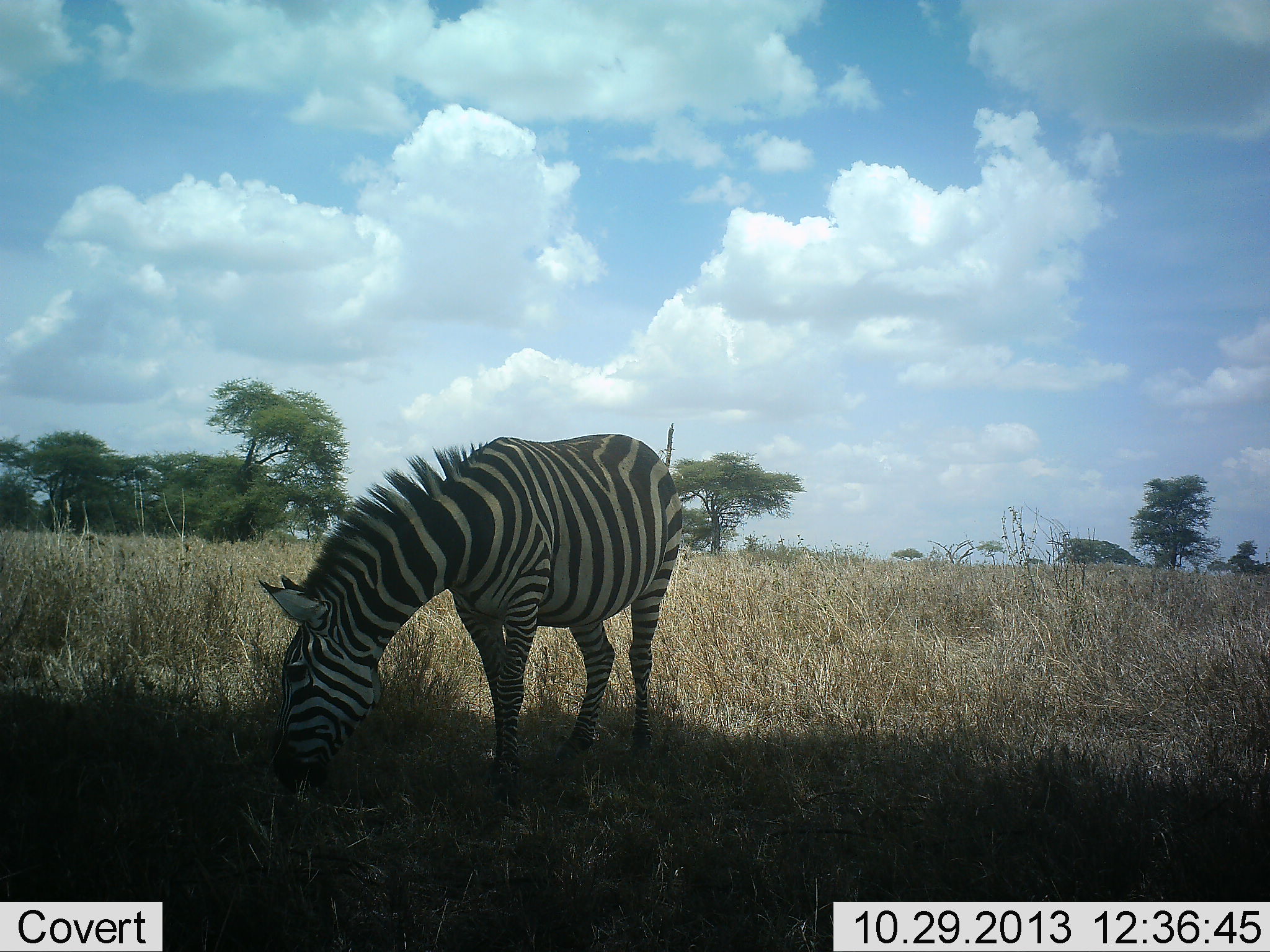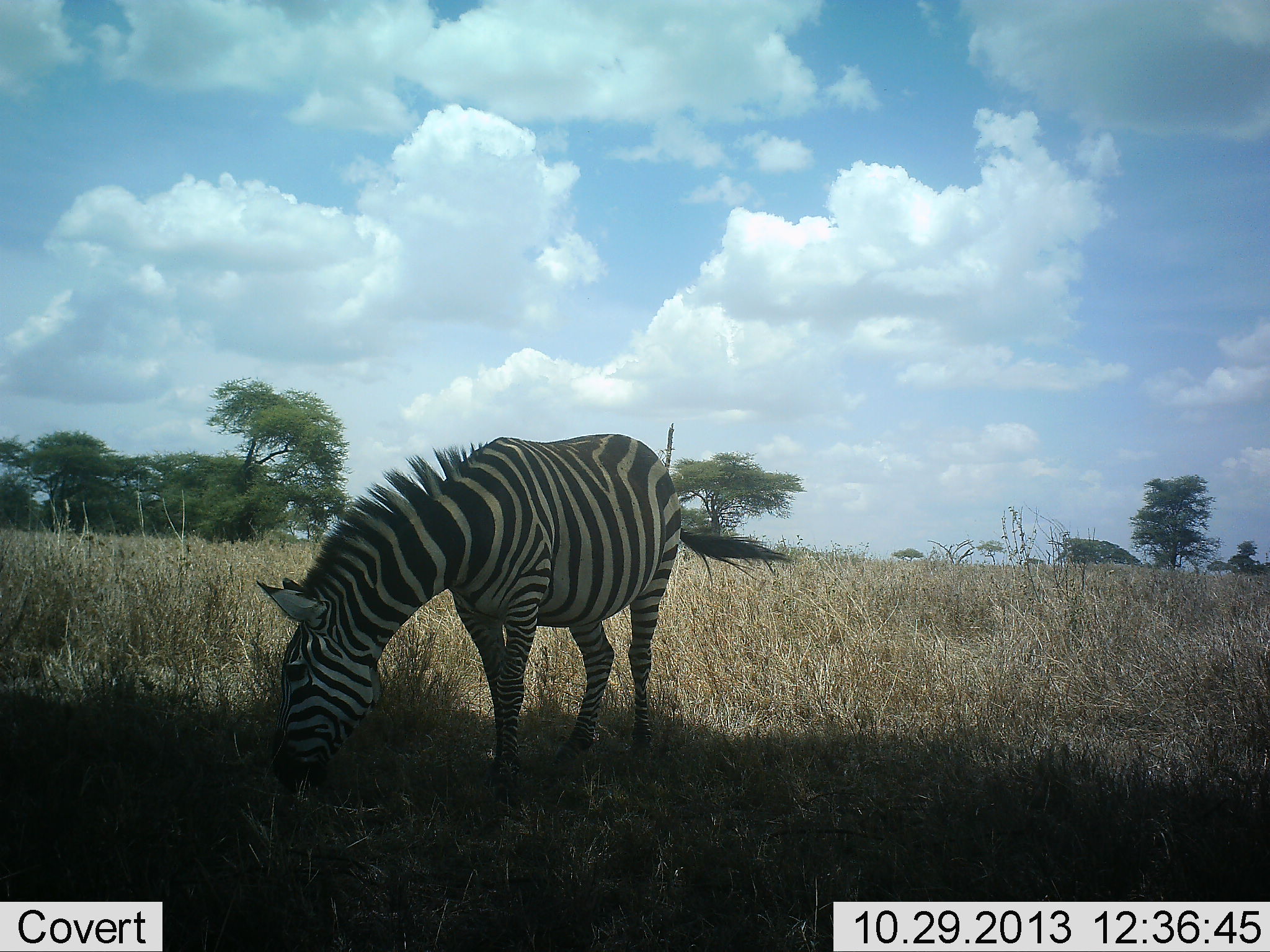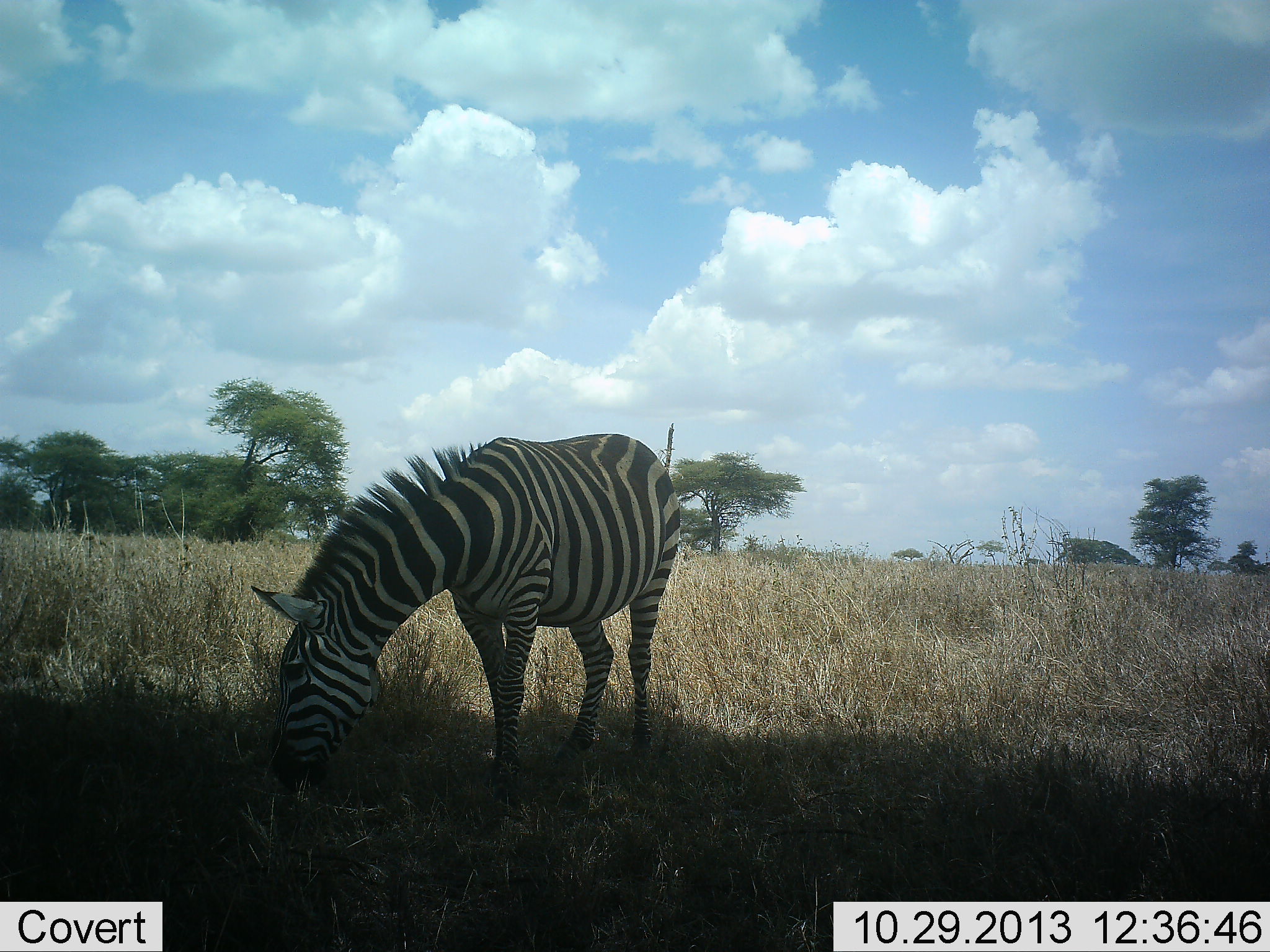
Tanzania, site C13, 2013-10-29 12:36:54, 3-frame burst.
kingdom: Animalia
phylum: Chordata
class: Mammalia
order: Perissodactyla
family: Equidae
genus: Equus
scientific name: Equus quagga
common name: plains zebra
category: zebra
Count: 1.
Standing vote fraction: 26%.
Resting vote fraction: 0%.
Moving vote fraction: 0%.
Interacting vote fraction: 0%.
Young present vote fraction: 0%.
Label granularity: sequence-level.